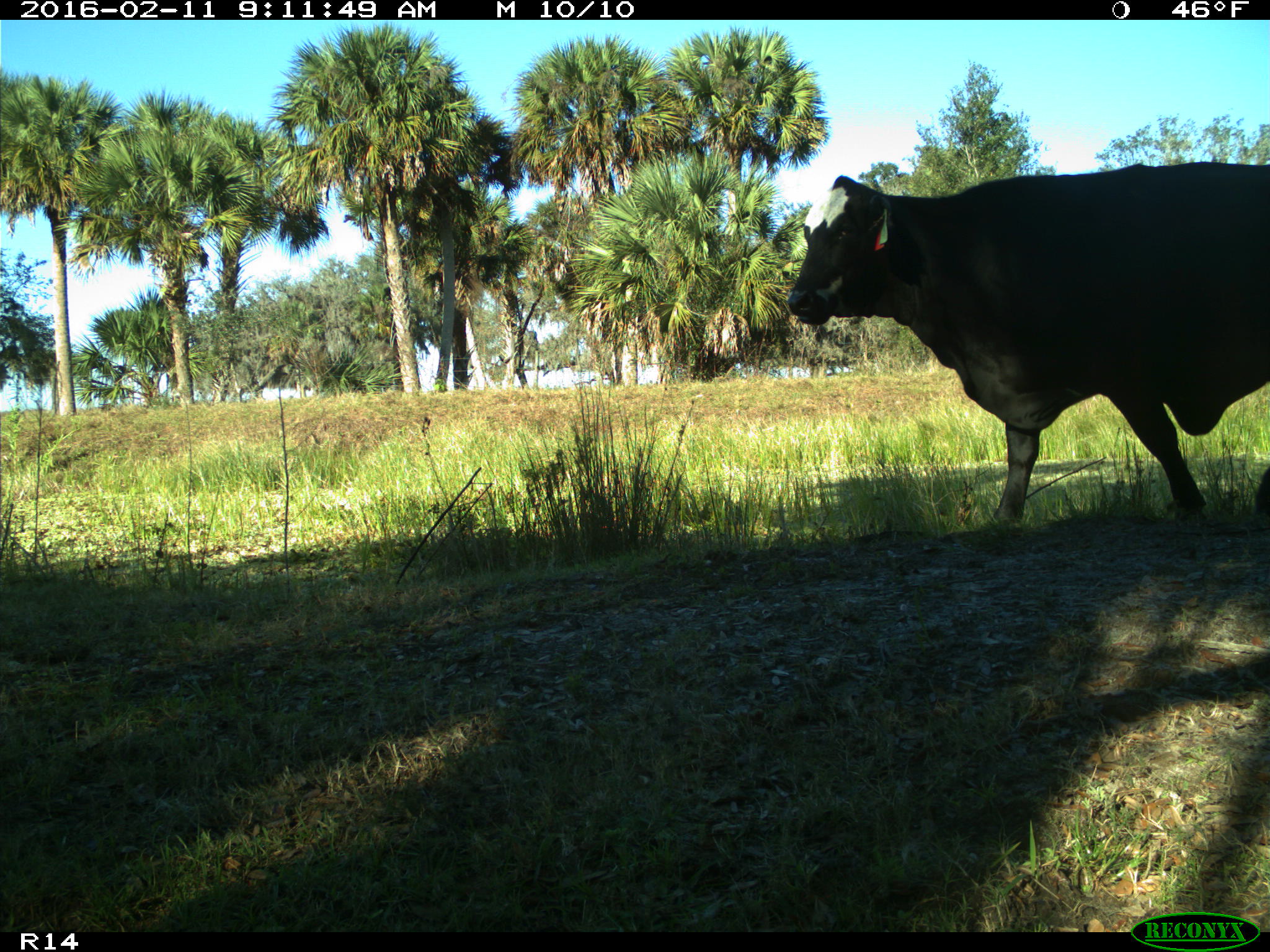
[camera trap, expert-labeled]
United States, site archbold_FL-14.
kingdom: Animalia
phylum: Chordata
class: Mammalia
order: Artiodactyla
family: Bovidae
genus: Bos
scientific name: Bos taurus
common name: domestic cow